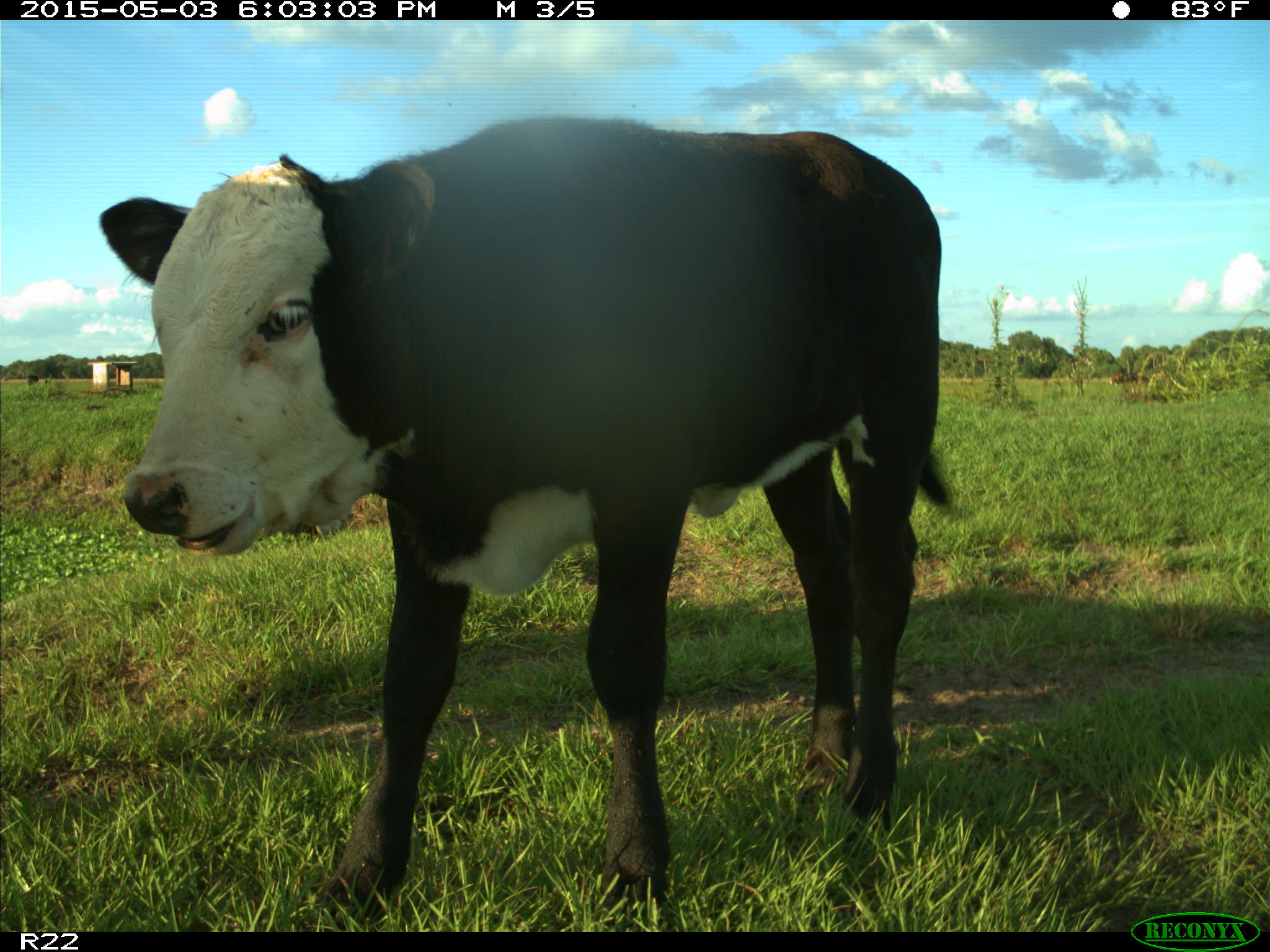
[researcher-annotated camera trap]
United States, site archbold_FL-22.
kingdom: Animalia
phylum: Chordata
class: Mammalia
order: Artiodactyla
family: Bovidae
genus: Bos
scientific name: Bos taurus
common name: domestic cow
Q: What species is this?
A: Bos taurus (domestic cow).